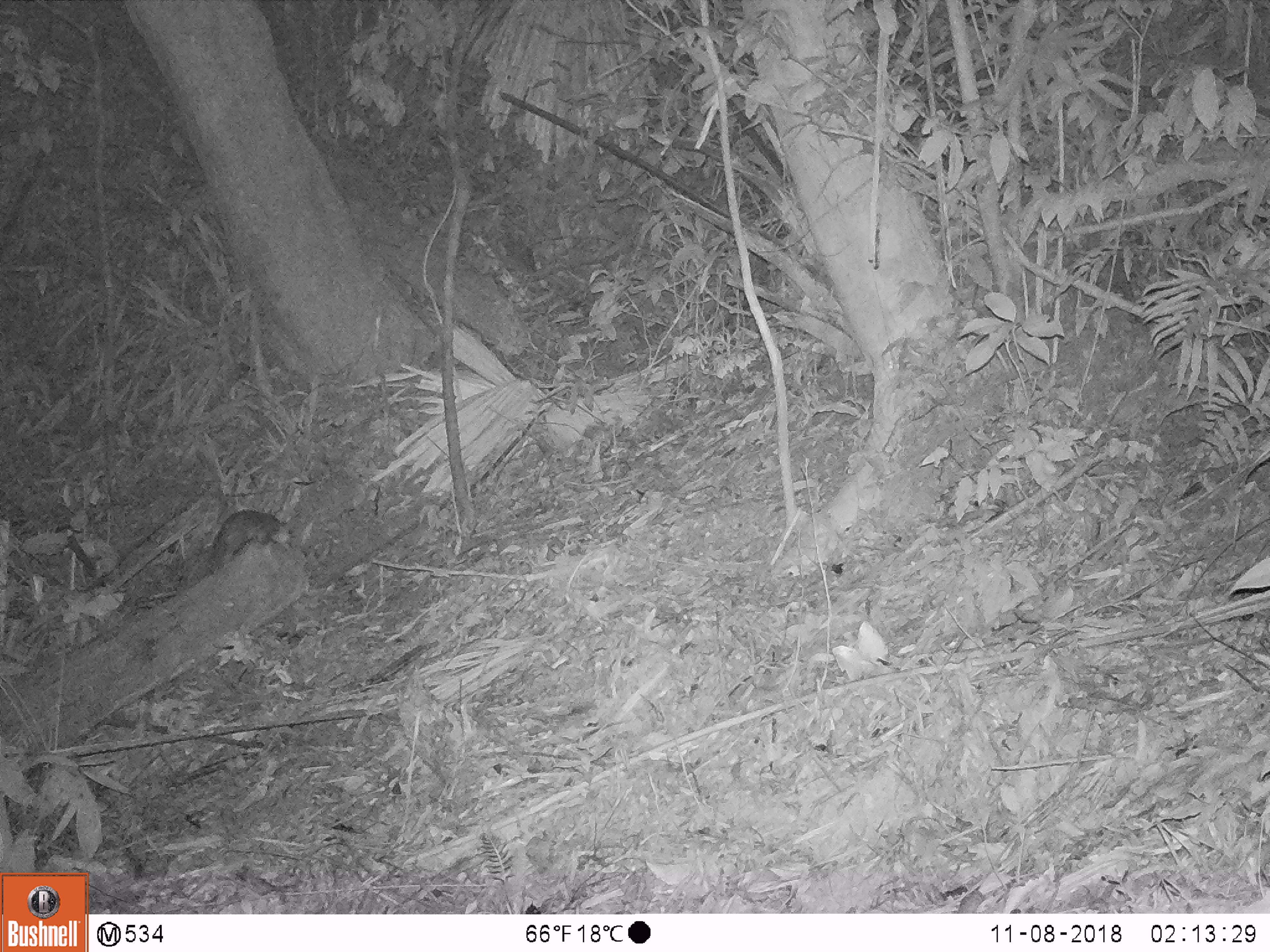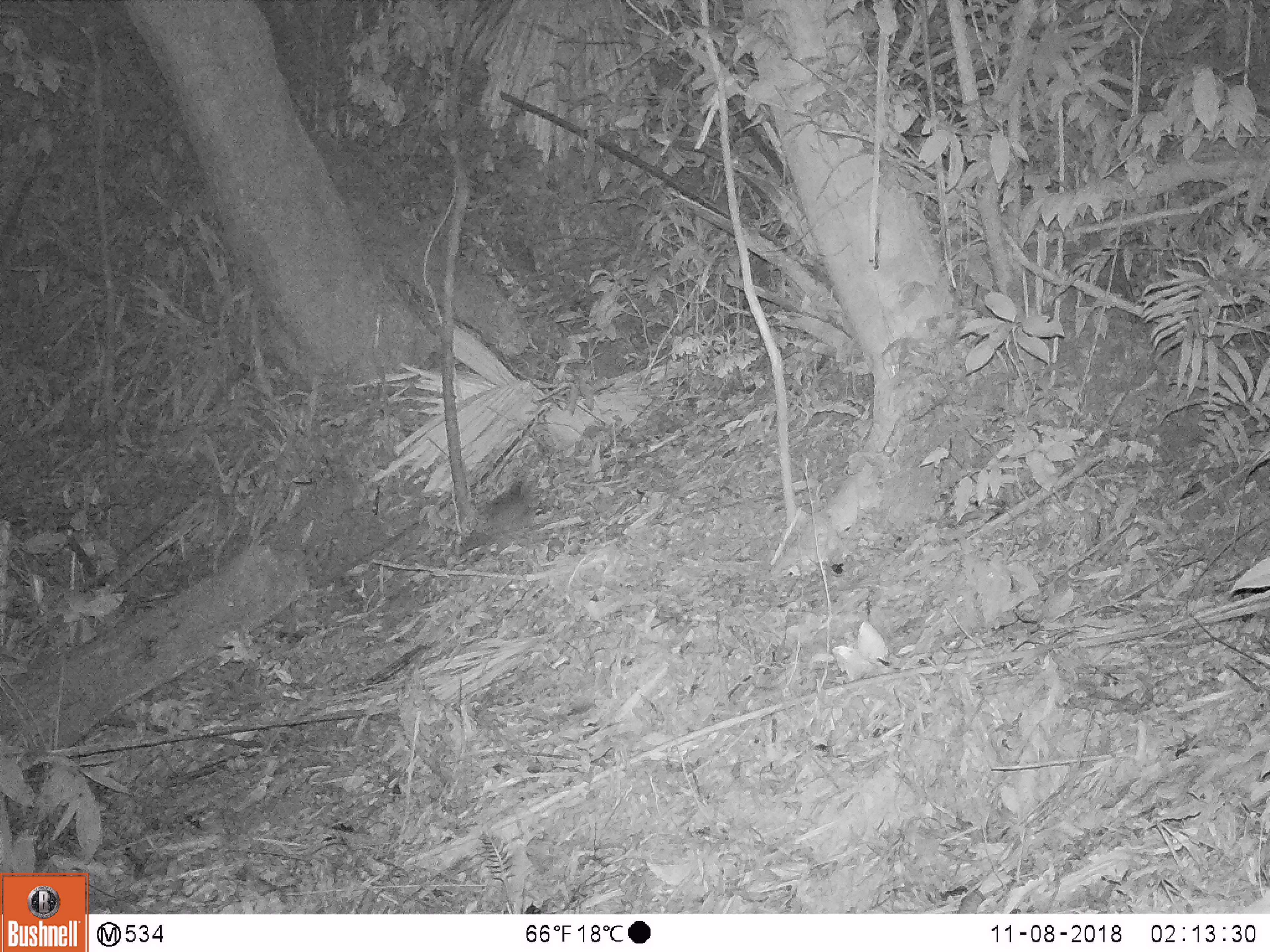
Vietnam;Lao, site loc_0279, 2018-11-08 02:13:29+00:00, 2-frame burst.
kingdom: Animalia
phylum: Chordata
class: Mammalia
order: Rodentia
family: Muridae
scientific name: Muridae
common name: old-world mice and rats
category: unidentified murid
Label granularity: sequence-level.